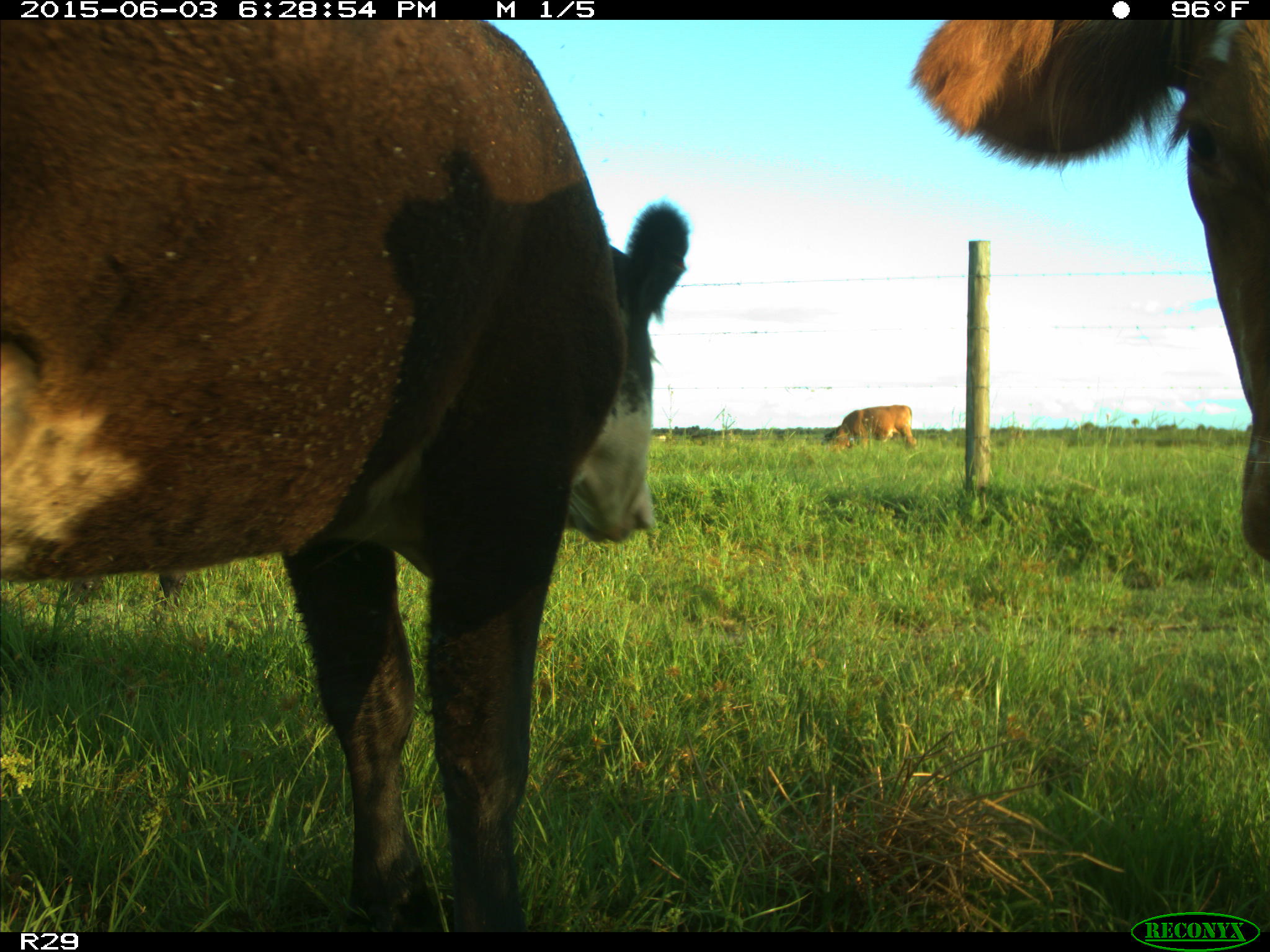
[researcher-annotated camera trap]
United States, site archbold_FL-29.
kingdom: Animalia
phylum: Chordata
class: Mammalia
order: Artiodactyla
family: Bovidae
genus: Bos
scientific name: Bos taurus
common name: domestic cow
Bos taurus (domestic cow).